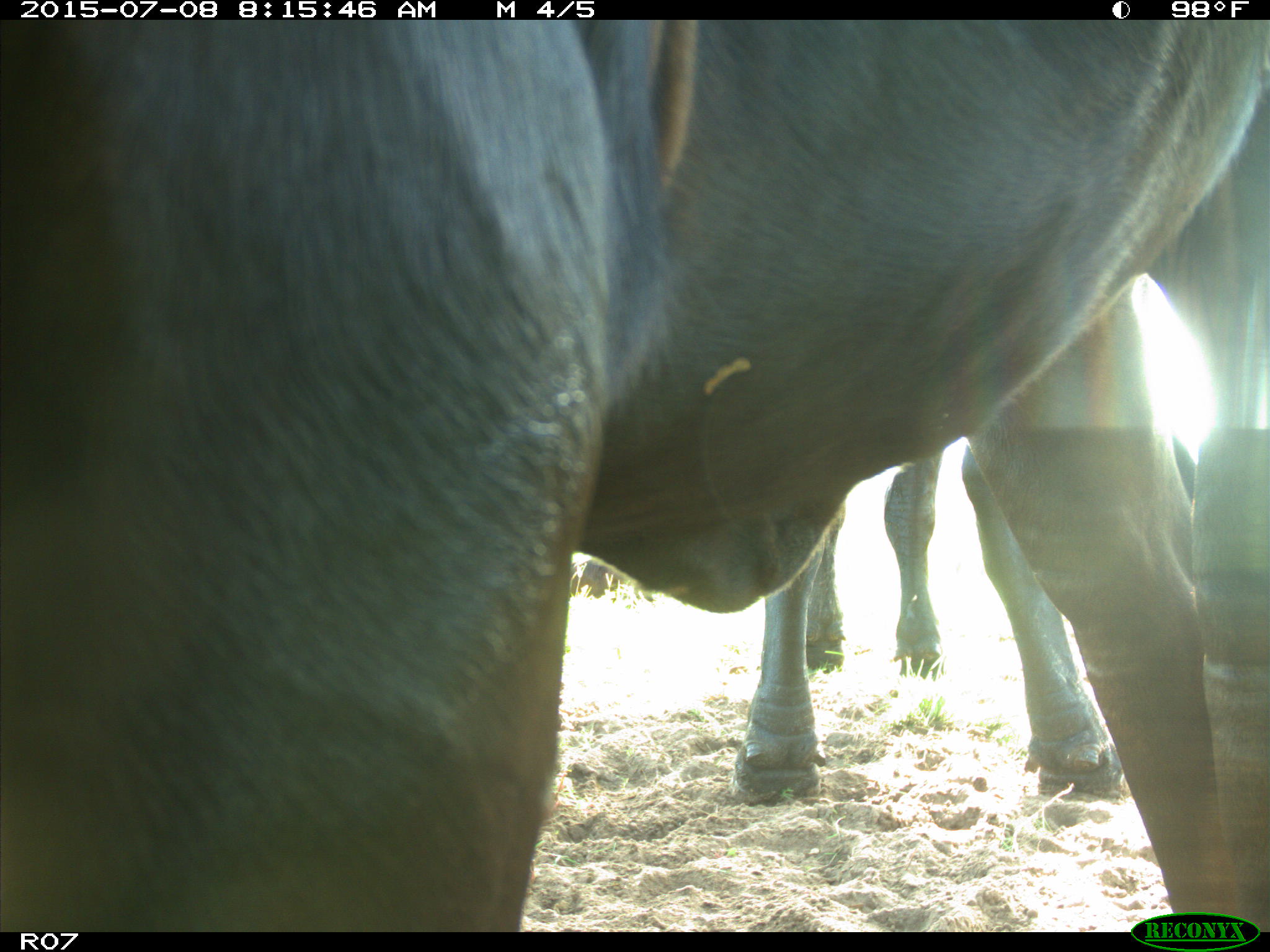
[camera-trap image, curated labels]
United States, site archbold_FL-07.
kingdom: Animalia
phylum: Chordata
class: Mammalia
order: Artiodactyla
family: Bovidae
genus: Bos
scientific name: Bos taurus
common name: domestic cow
Bos taurus (domestic cow).